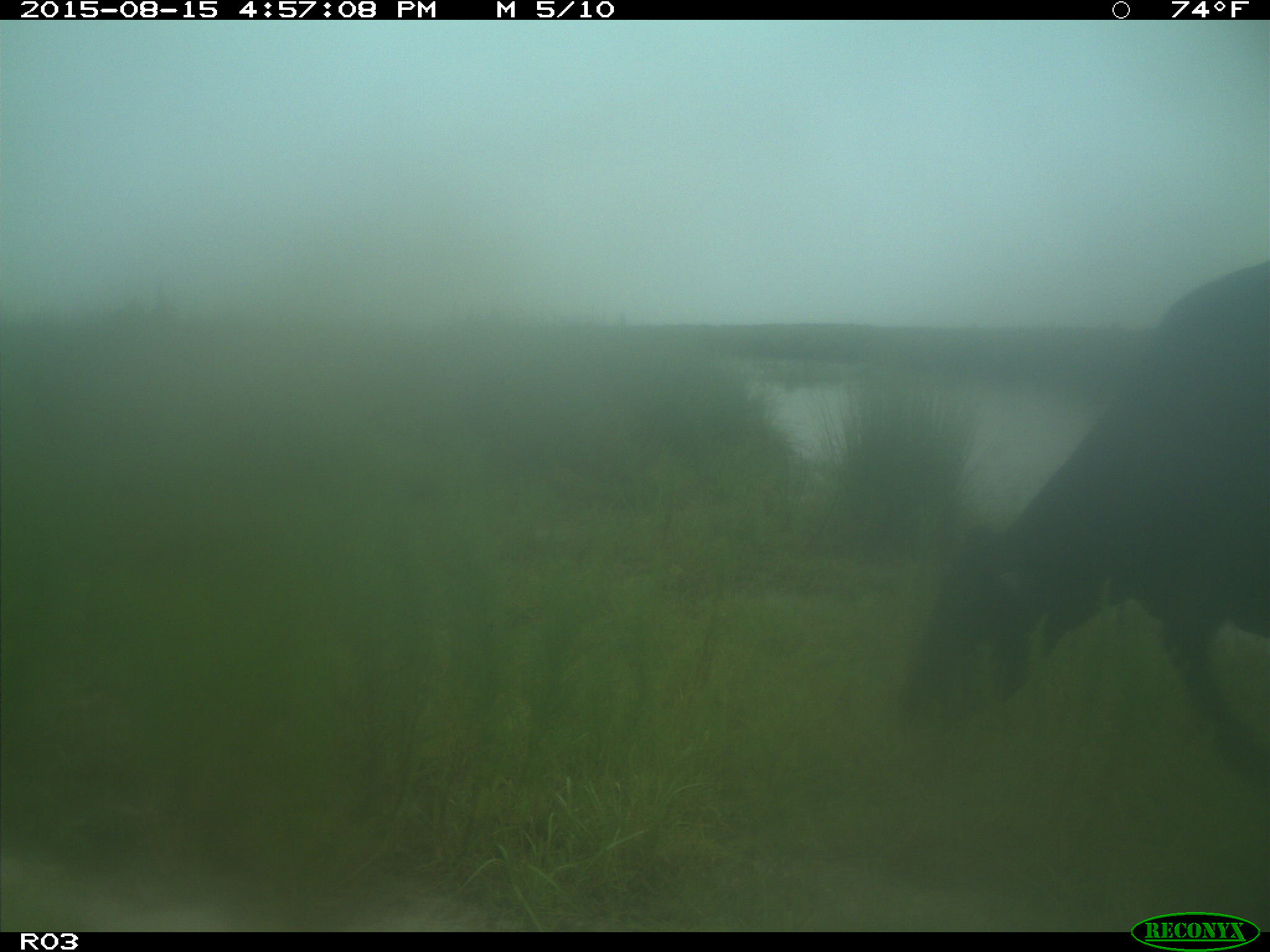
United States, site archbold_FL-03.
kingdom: Animalia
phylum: Chordata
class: Mammalia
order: Artiodactyla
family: Bovidae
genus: Bos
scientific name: Bos taurus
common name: domestic cow